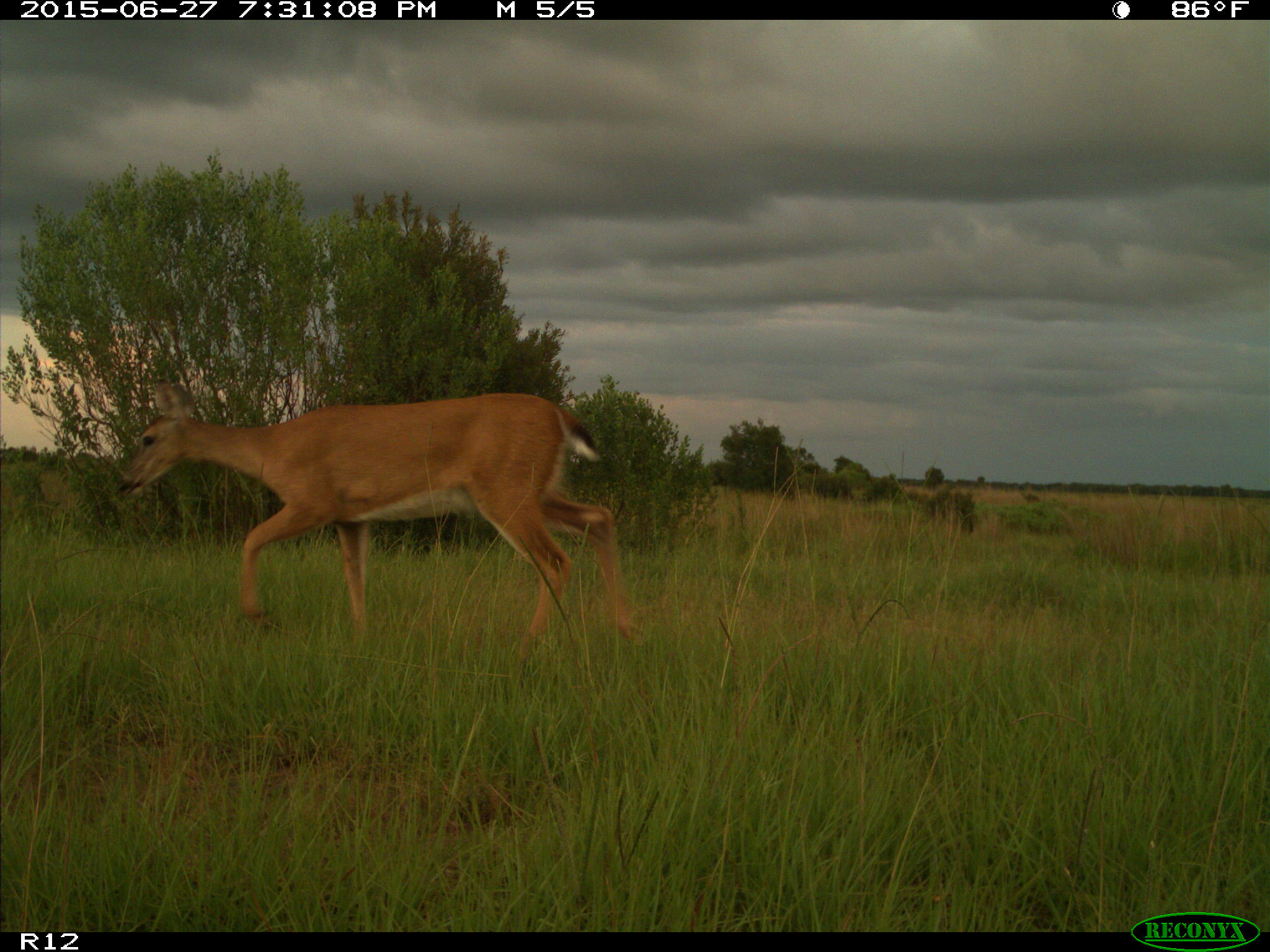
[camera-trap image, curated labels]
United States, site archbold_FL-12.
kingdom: Animalia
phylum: Chordata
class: Mammalia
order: Artiodactyla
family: Cervidae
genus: Odocoileus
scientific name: Odocoileus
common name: deer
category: unidentified deer